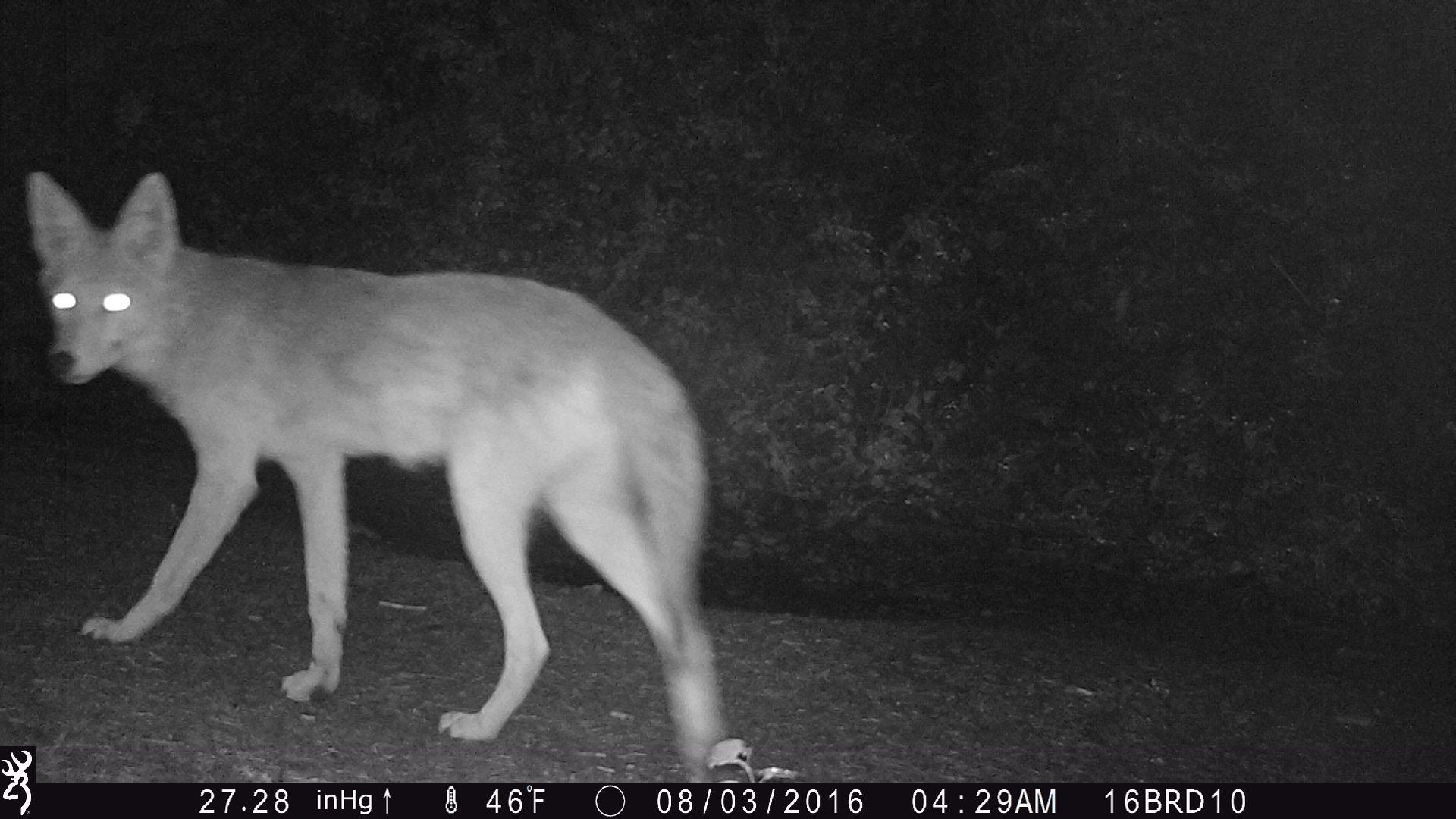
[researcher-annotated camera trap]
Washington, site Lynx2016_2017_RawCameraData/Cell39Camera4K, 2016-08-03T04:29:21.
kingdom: Animalia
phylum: Chordata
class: Mammalia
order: Carnivora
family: Canidae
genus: Canis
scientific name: Canis latrans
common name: coyote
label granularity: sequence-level